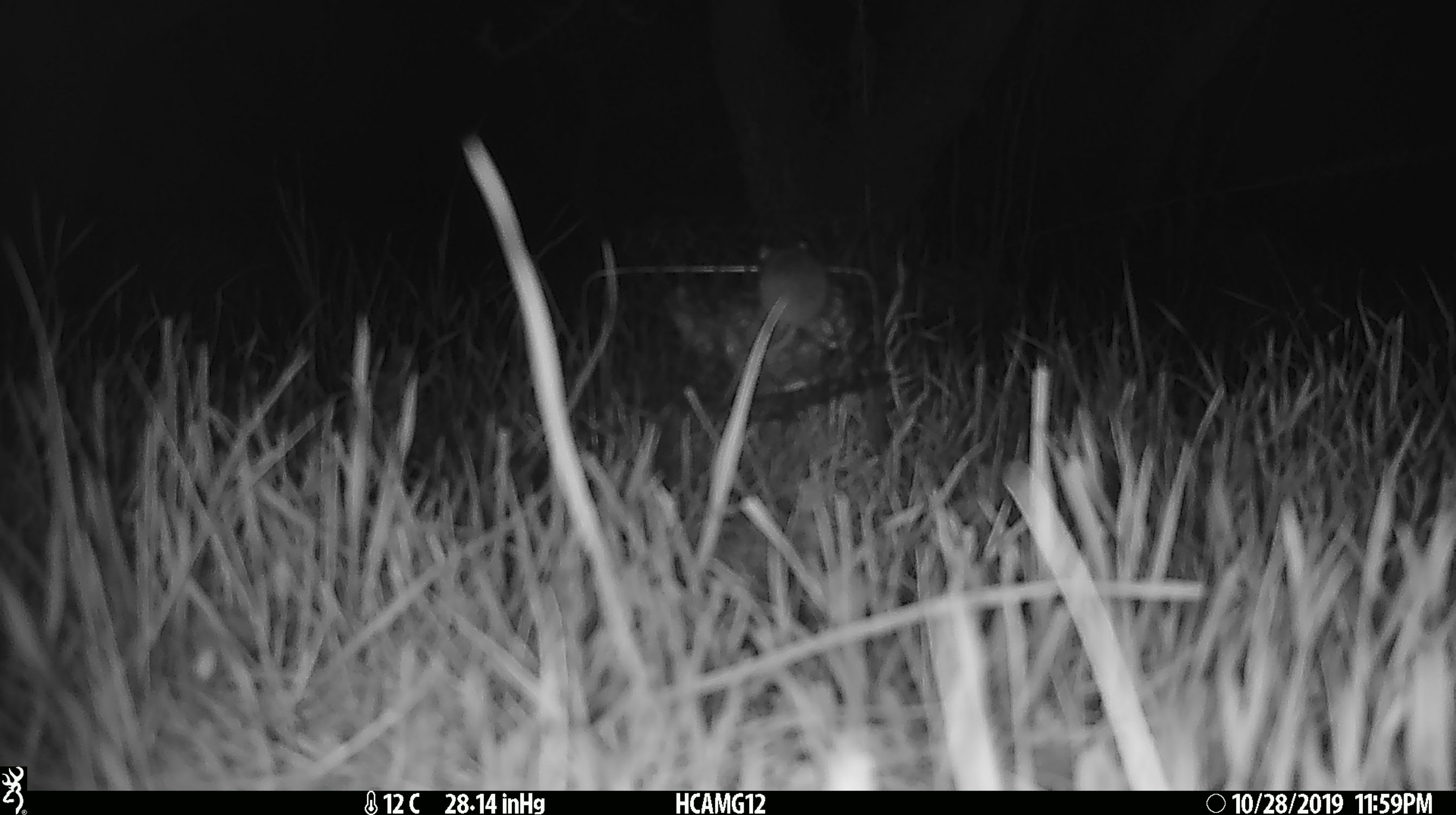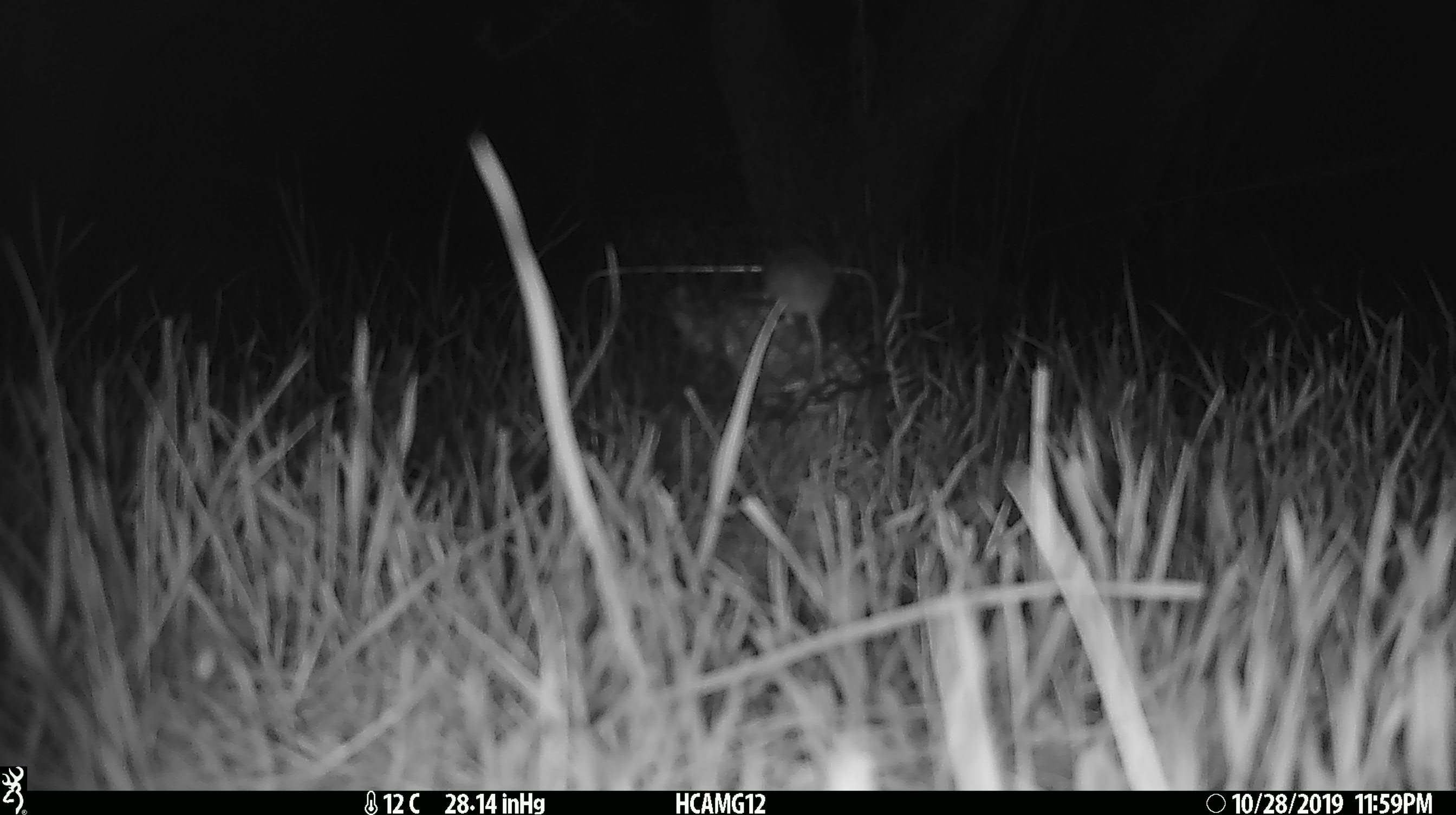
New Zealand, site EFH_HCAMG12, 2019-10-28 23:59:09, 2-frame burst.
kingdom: Animalia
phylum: Chordata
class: Mammalia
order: Rodentia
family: Muridae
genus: Mus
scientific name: Mus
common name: mouse